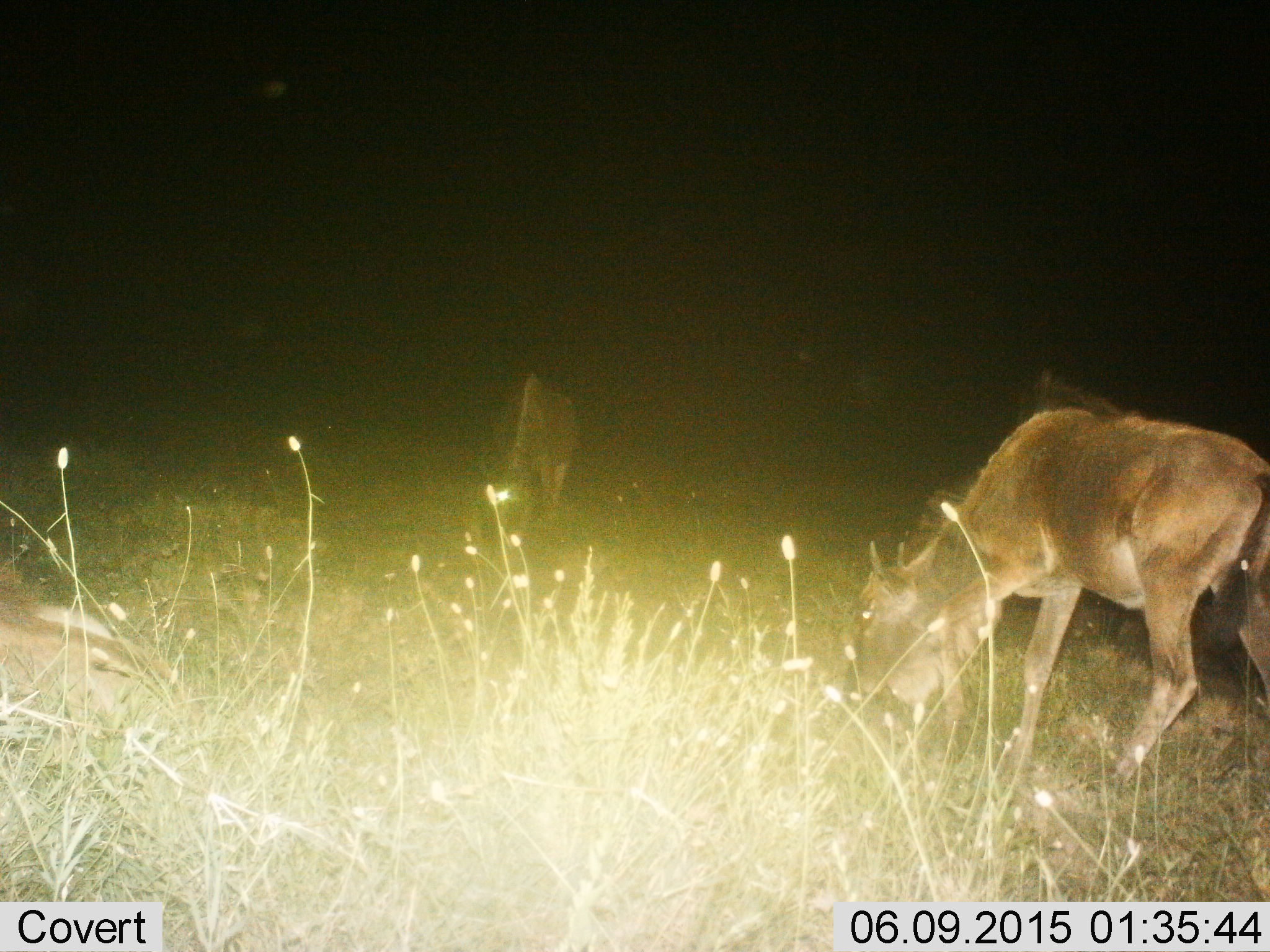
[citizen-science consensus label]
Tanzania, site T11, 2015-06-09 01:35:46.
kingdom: Animalia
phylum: Chordata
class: Mammalia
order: Artiodactyla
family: Bovidae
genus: Connochaetes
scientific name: Connochaetes taurinus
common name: blue wildebeest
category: wildebeest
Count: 3.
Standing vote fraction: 10%.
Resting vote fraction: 20%.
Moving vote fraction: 0%.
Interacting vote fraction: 0%.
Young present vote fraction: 40%.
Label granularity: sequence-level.